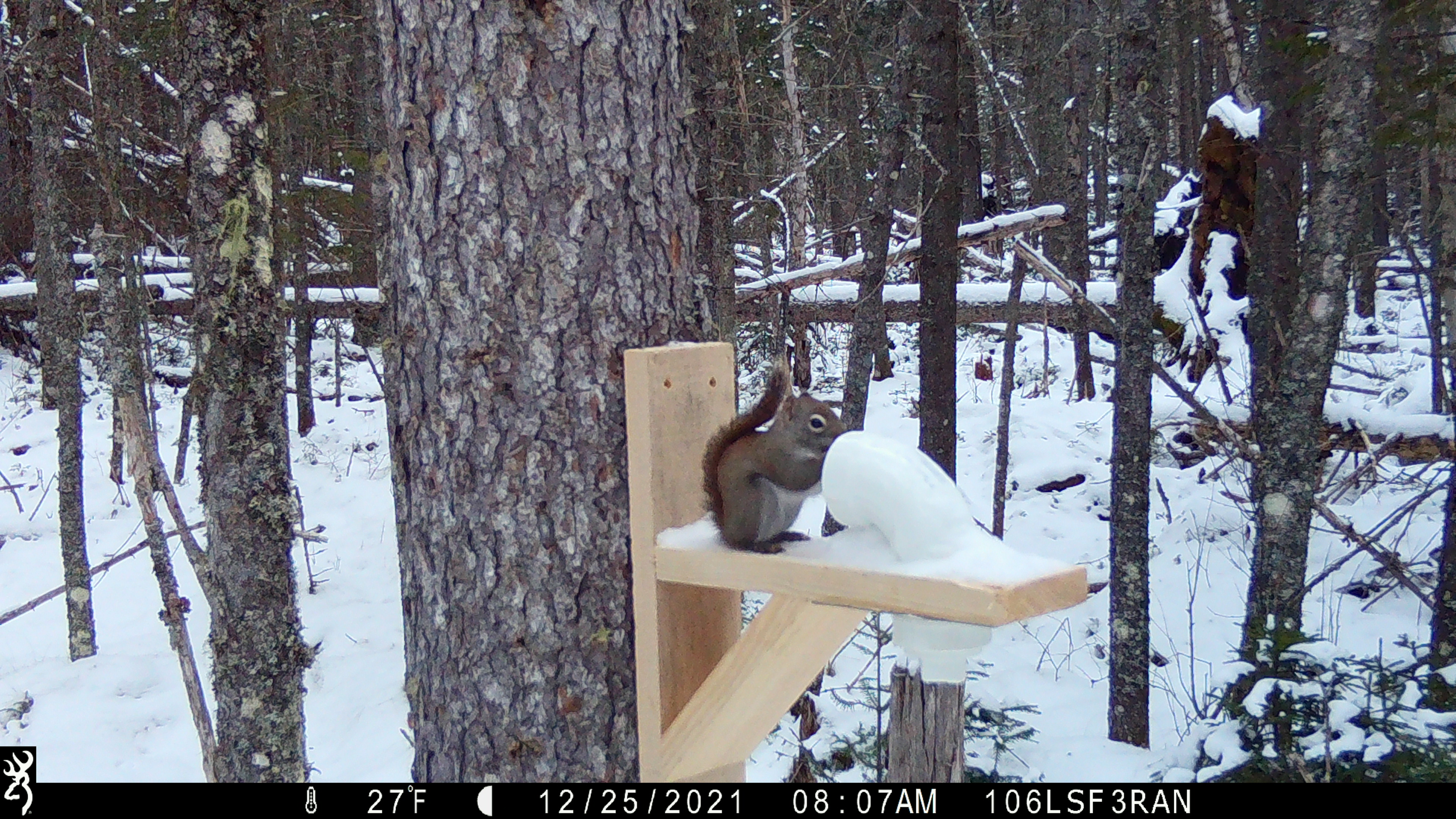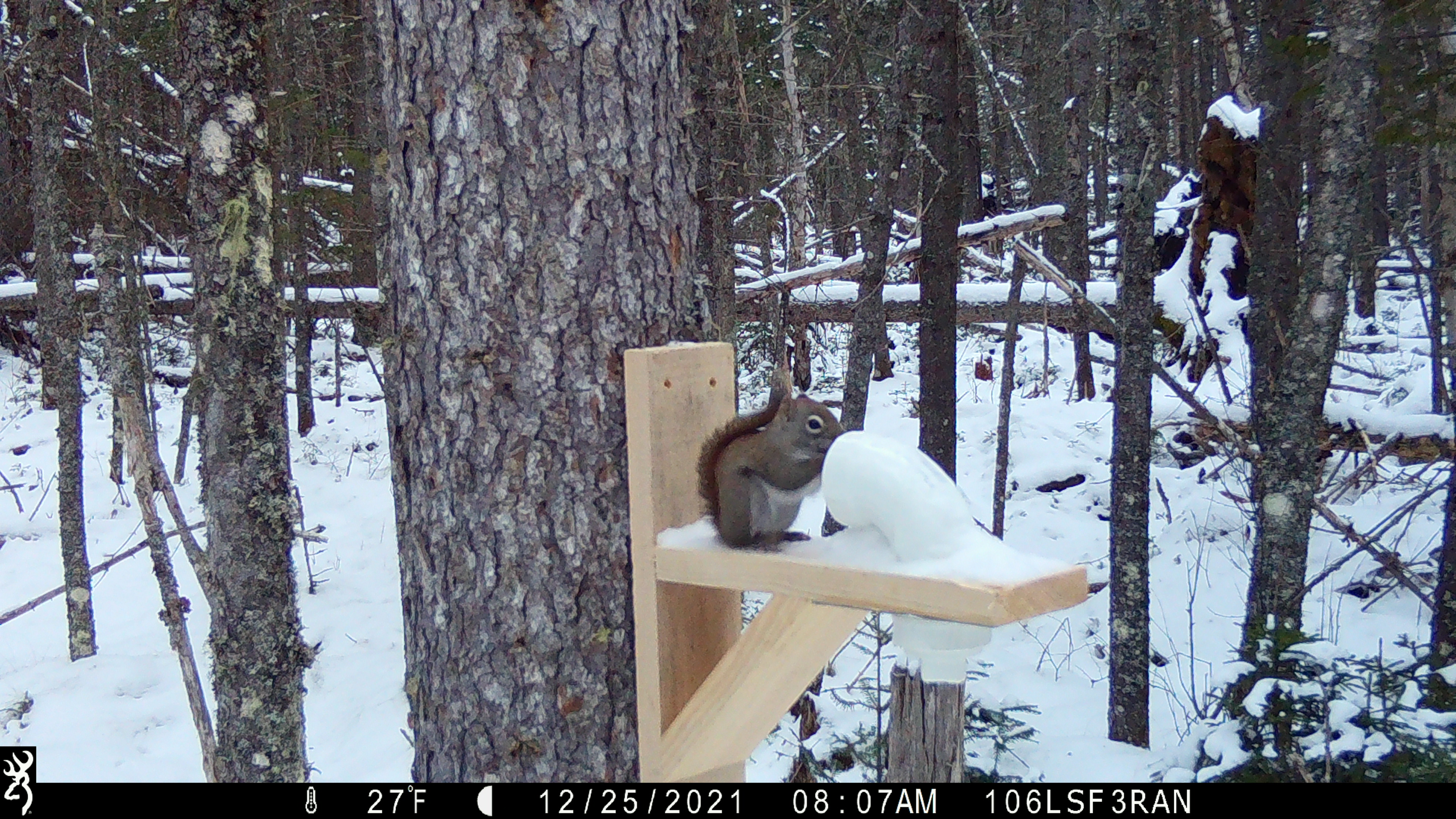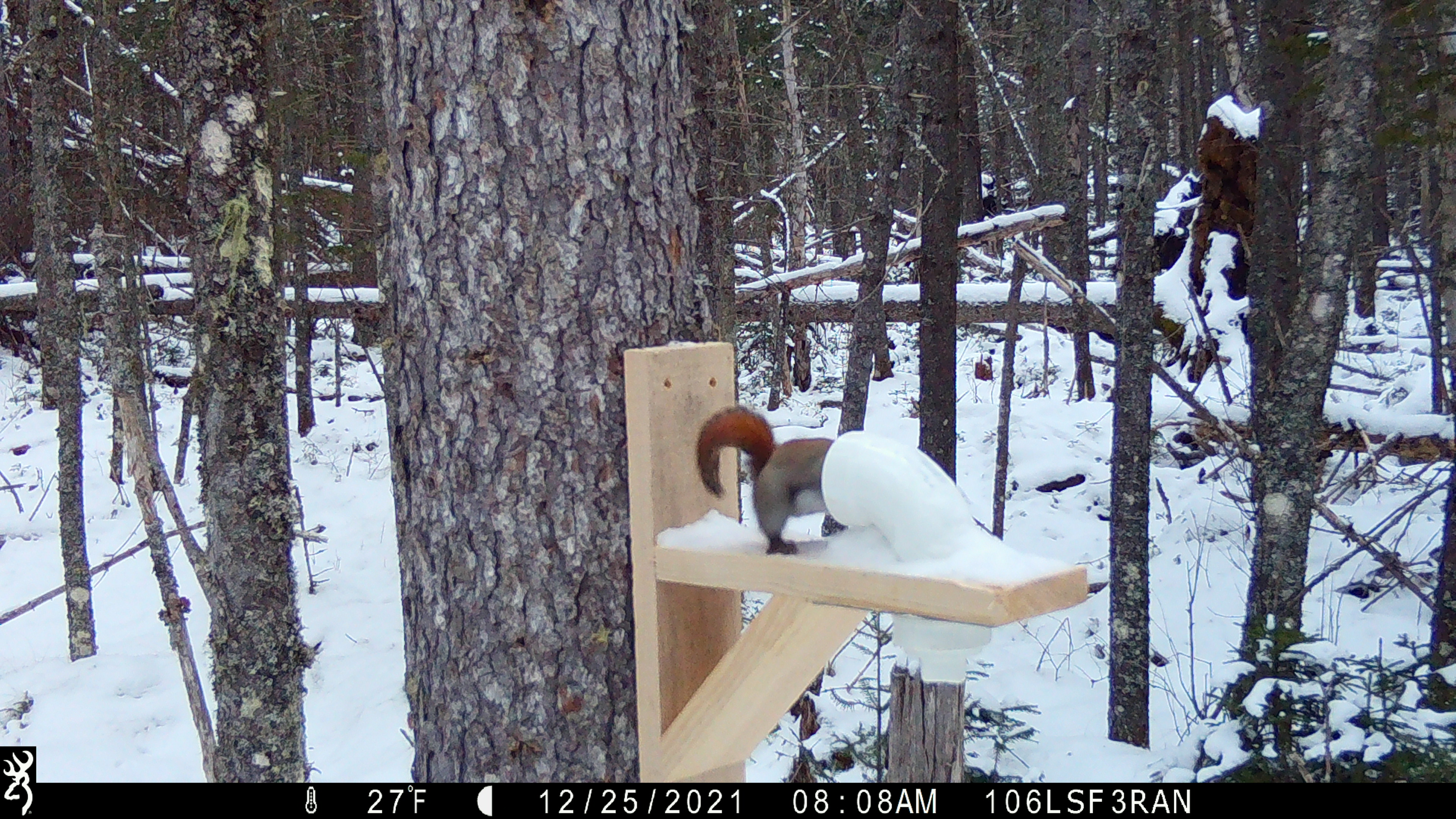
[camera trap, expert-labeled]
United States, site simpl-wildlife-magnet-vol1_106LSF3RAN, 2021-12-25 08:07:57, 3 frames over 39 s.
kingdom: Animalia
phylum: Chordata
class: Mammalia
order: Rodentia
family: Sciuridae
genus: Tamiasciurus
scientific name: Tamiasciurus hudsonicus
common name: red squirrel